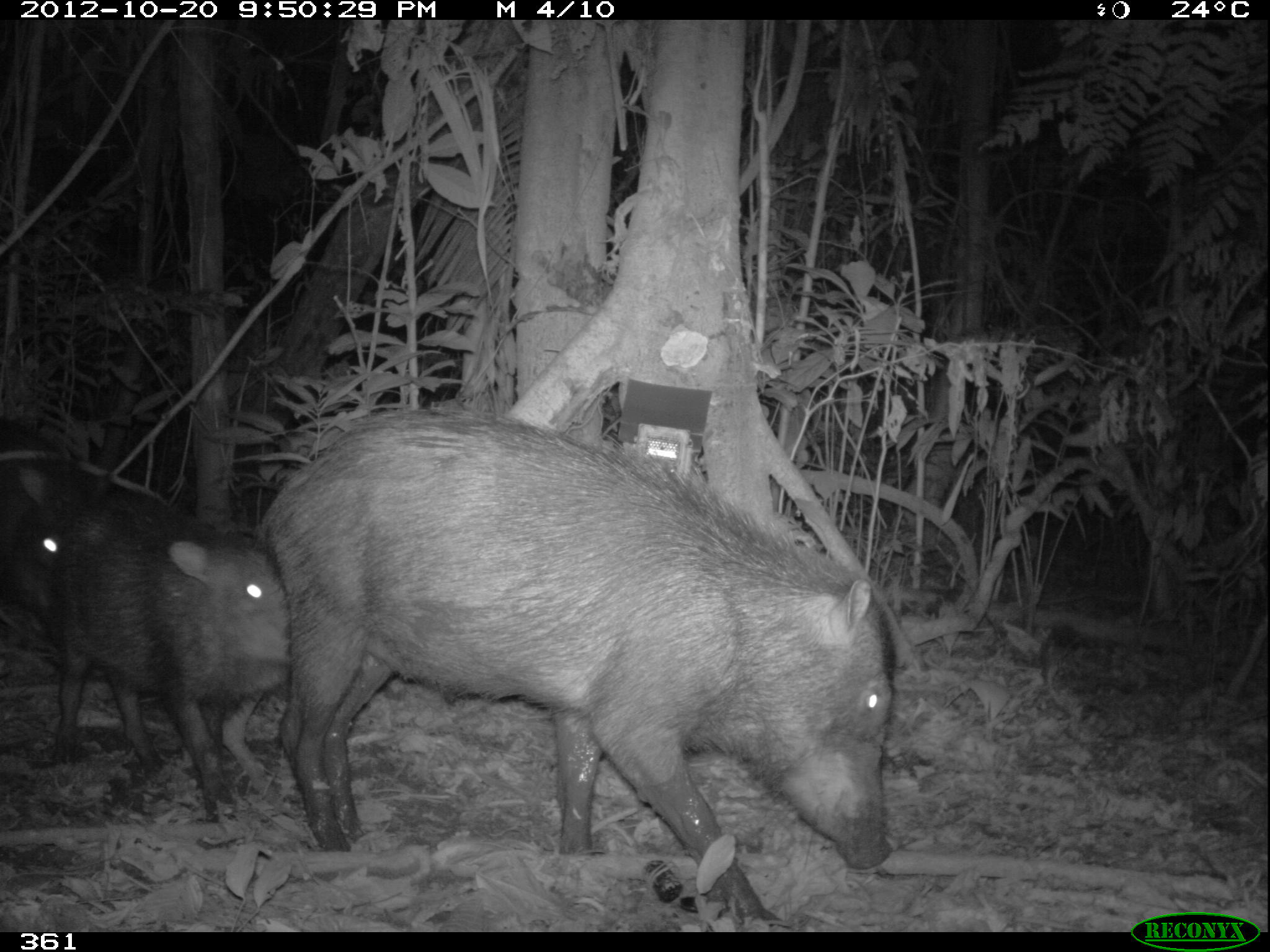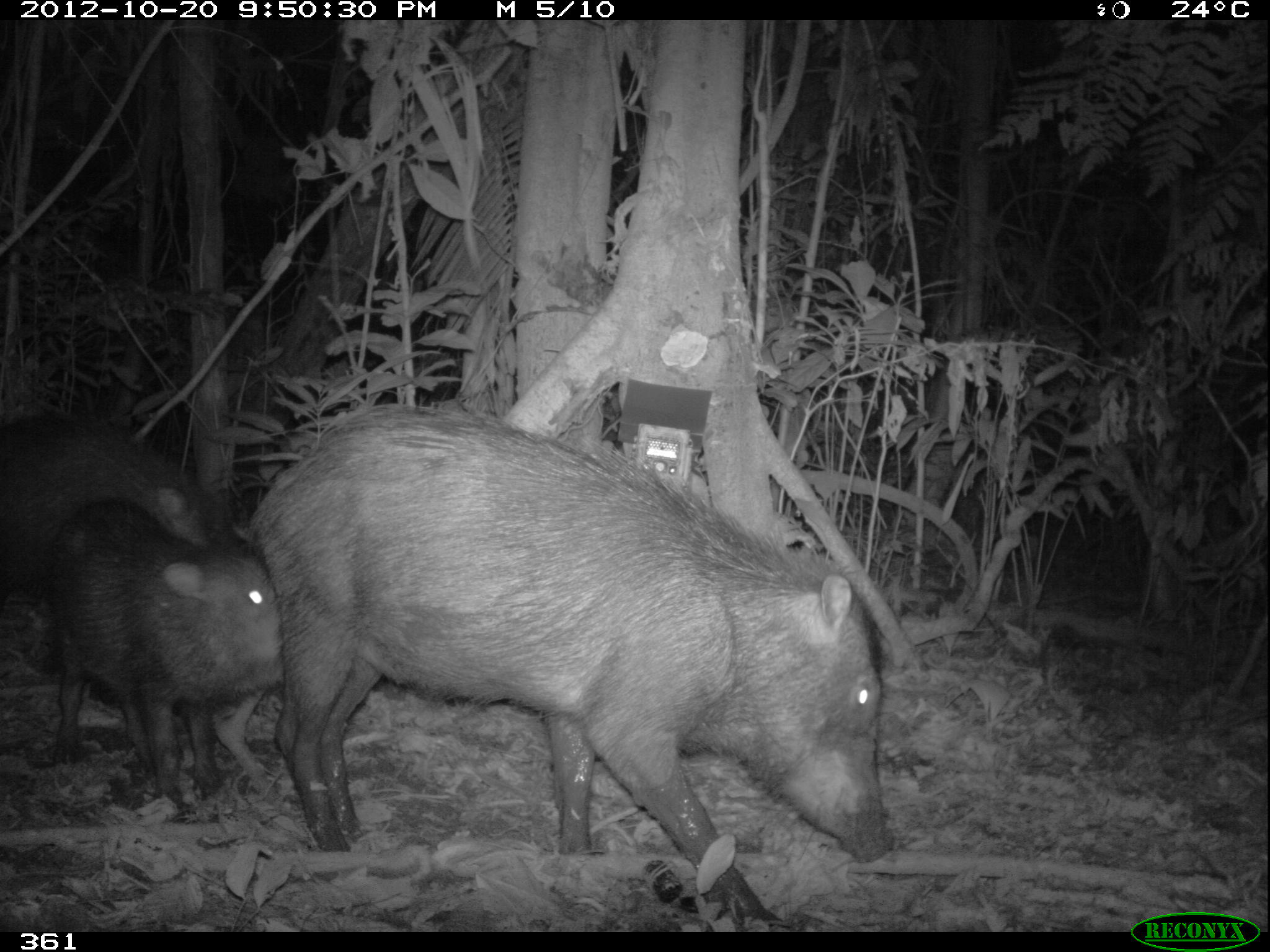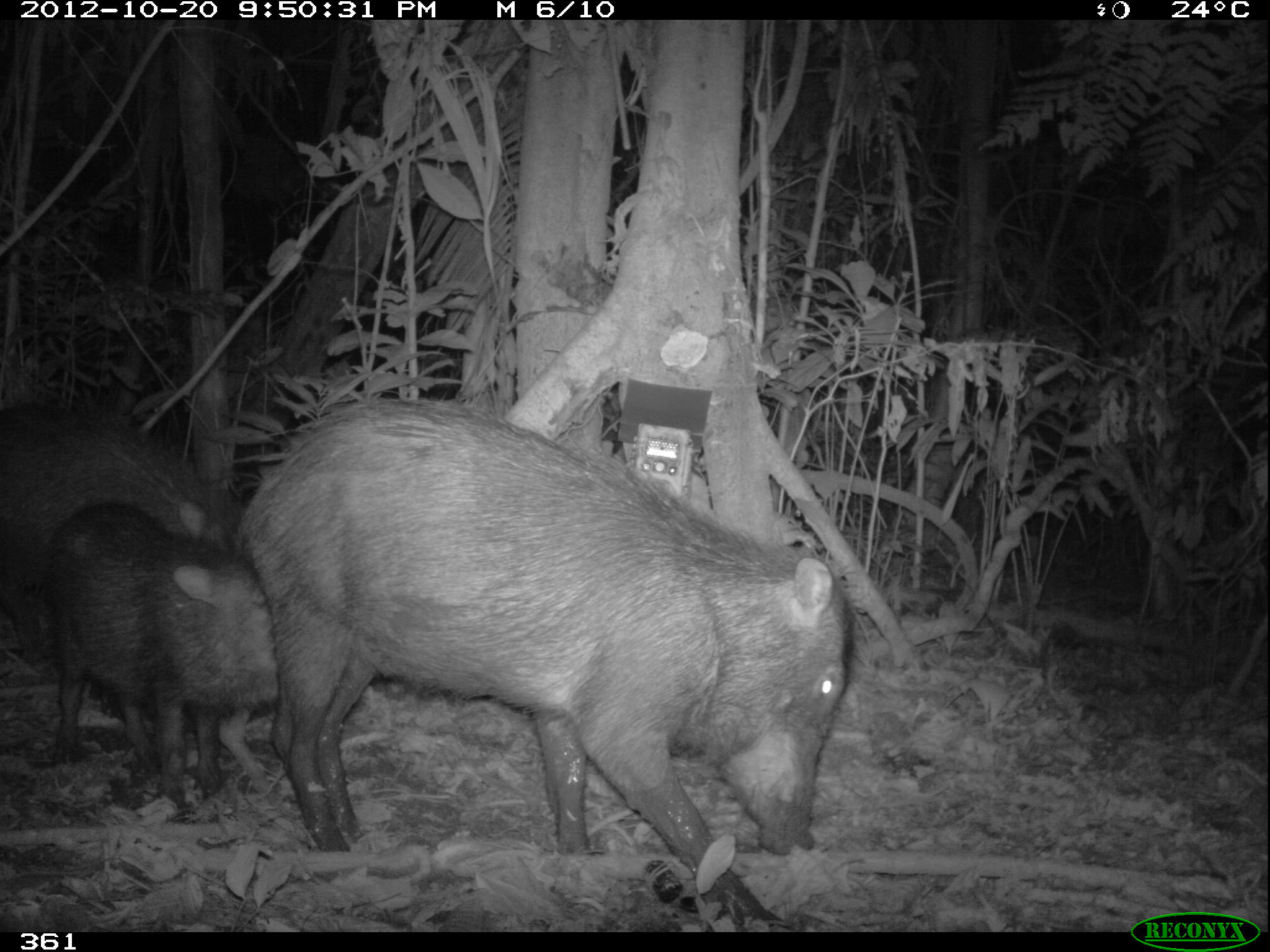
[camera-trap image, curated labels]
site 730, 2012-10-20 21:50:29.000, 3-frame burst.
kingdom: Animalia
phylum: Chordata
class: Mammalia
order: Artiodactyla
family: Tayassuidae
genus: Tayassu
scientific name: Tayassu pecari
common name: white-lipped peccary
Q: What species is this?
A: Tayassu pecari (white-lipped peccary).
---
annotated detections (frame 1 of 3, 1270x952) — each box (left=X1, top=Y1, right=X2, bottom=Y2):
tayassu pecari: (left=255, top=409, right=898, bottom=932); (left=54, top=491, right=290, bottom=830); (left=0, top=412, right=127, bottom=665)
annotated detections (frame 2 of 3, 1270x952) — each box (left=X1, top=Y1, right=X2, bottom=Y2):
tayassu pecari: (left=242, top=404, right=894, bottom=932); (left=35, top=493, right=284, bottom=823); (left=2, top=412, right=266, bottom=677)